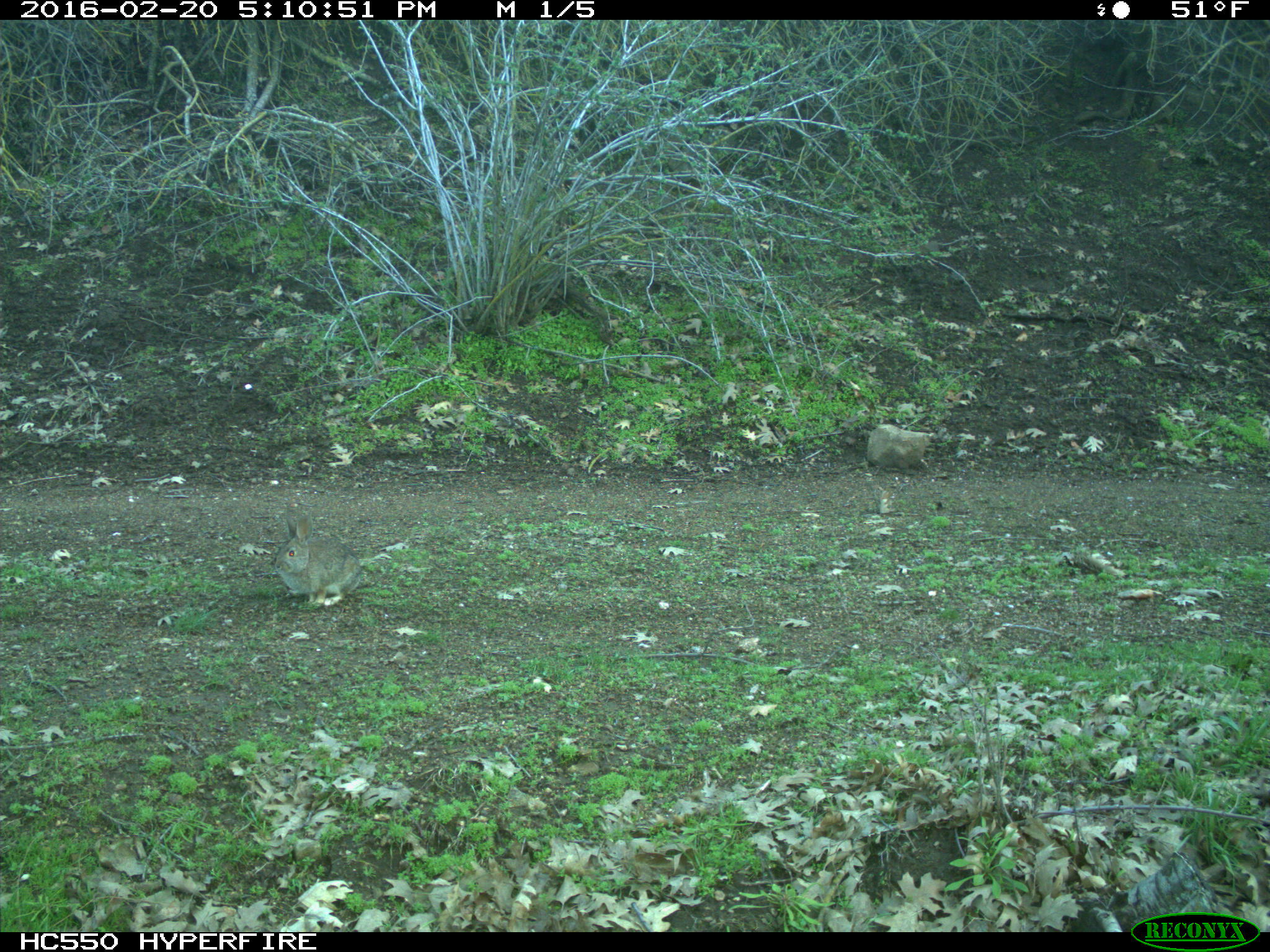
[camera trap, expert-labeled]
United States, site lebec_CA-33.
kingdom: Animalia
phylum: Chordata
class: Mammalia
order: Lagomorpha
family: Leporidae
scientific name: Leporidae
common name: rabbits and hares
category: unidentified rabbit